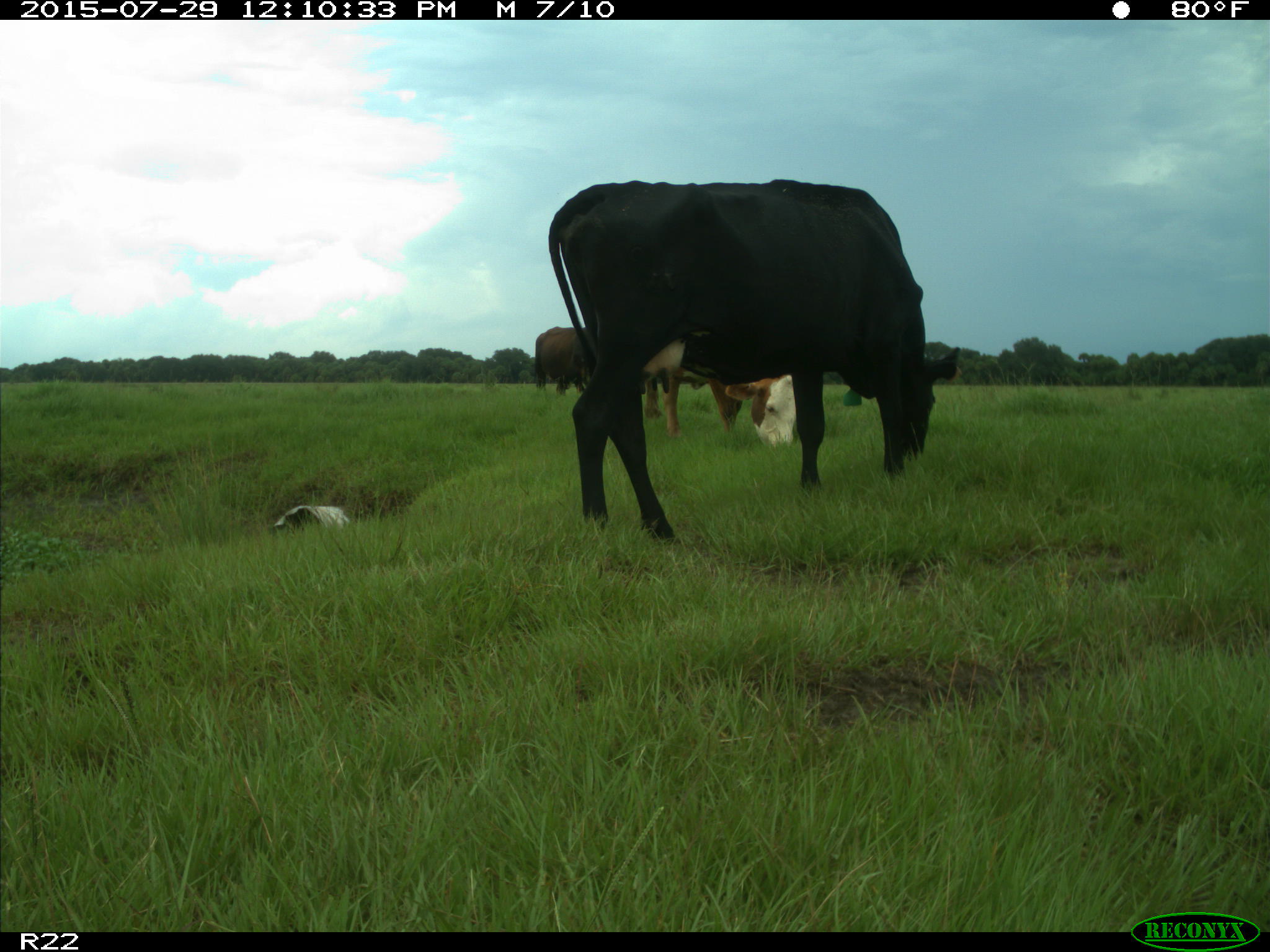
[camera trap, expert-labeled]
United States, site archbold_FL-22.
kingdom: Animalia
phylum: Chordata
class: Mammalia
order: Artiodactyla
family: Bovidae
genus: Bos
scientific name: Bos taurus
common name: domestic cow